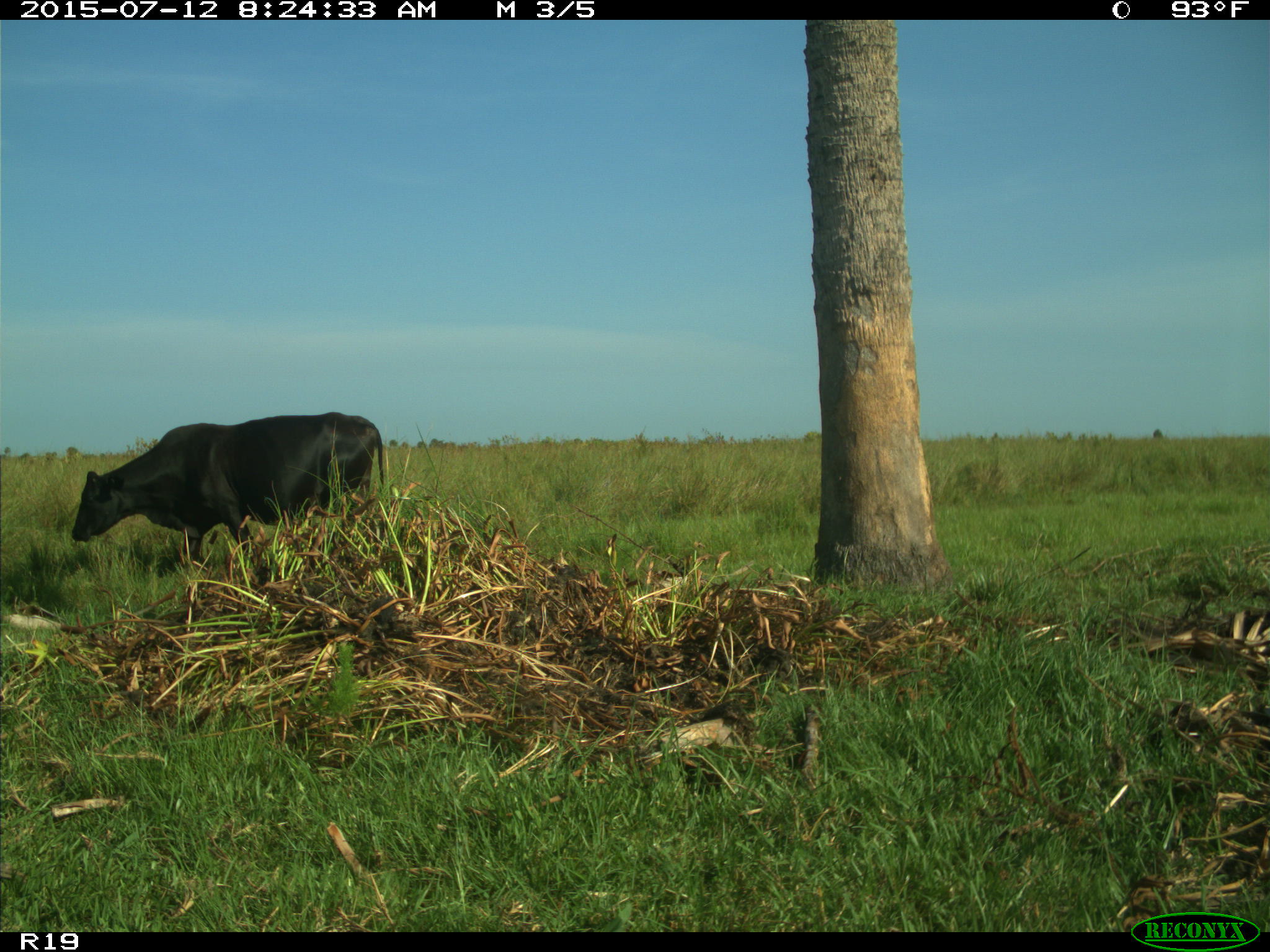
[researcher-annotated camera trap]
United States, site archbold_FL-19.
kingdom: Animalia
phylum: Chordata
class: Mammalia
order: Artiodactyla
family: Bovidae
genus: Bos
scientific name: Bos taurus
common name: domestic cow